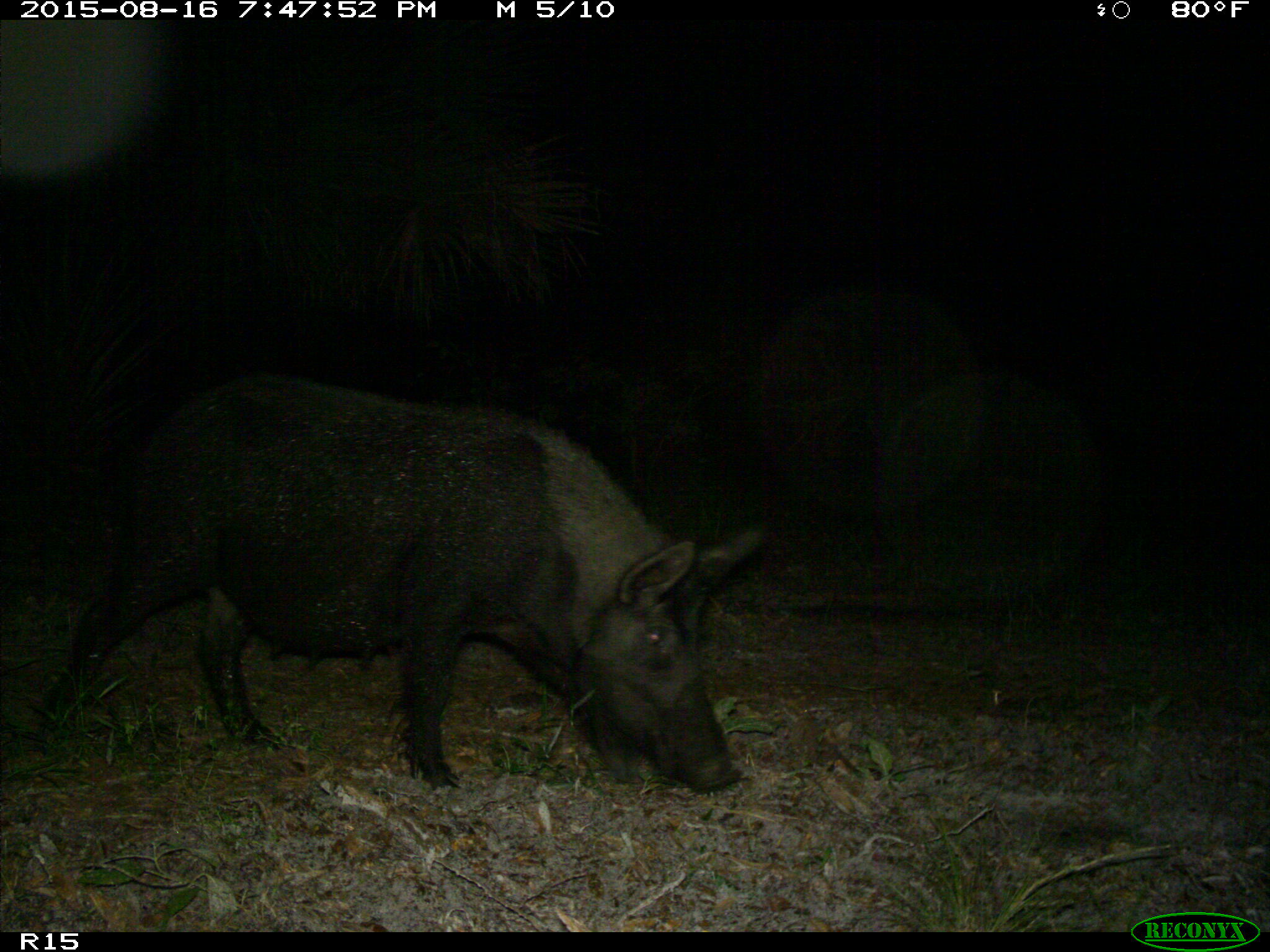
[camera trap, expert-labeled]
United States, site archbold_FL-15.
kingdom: Animalia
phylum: Chordata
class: Mammalia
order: Artiodactyla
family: Suidae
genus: Sus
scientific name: Sus scrofa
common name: wild boar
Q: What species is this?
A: Sus scrofa (wild boar).